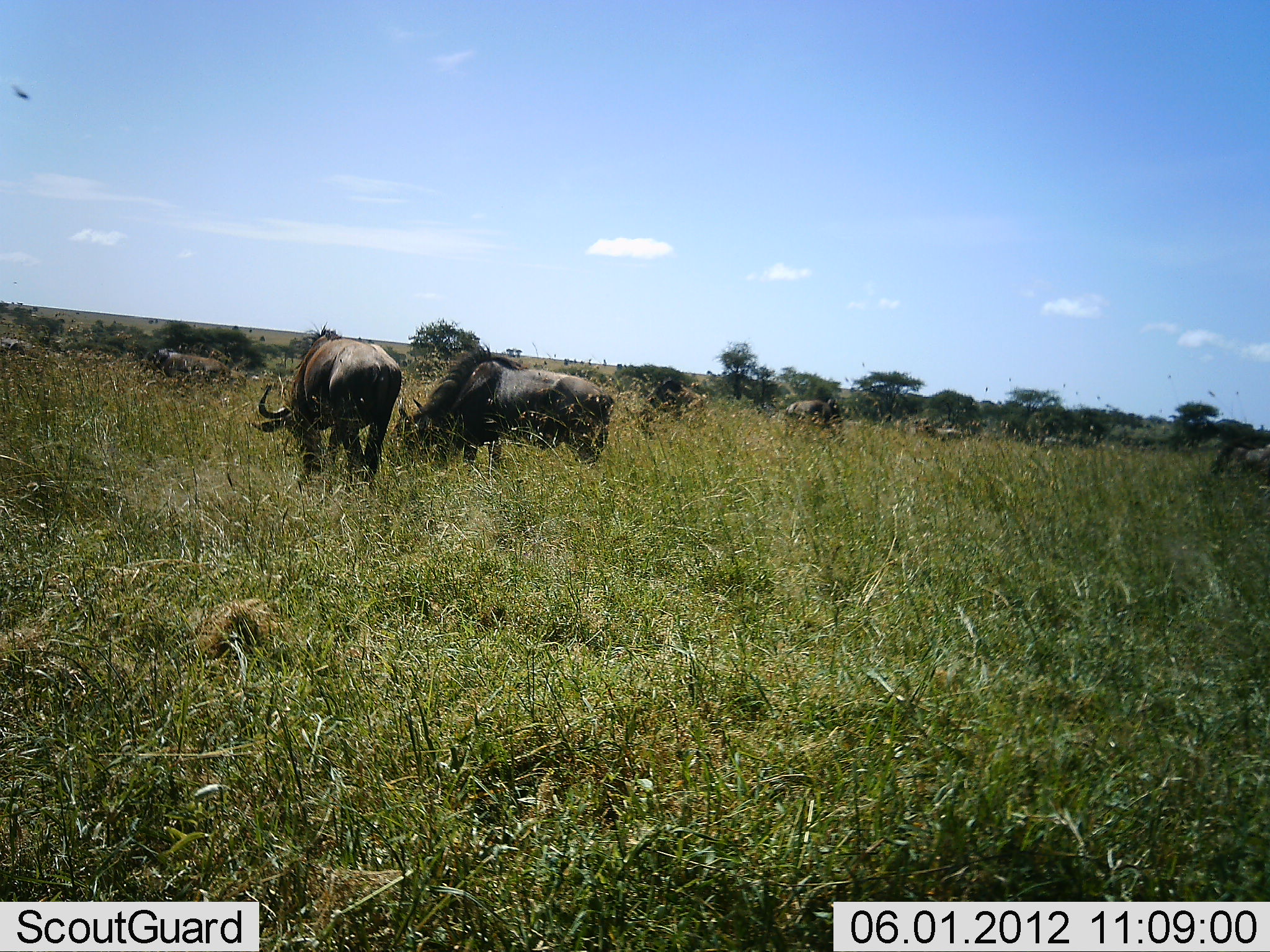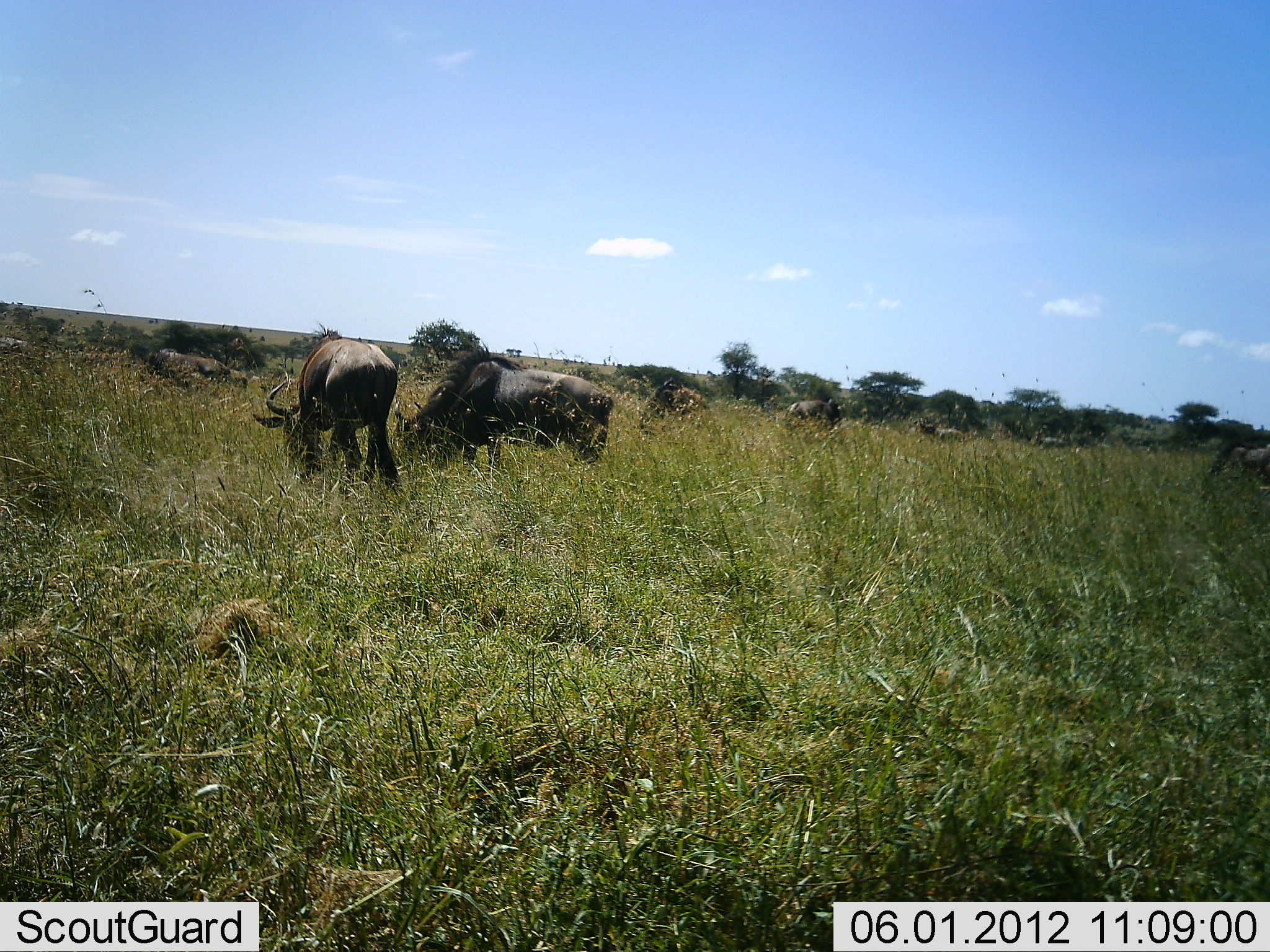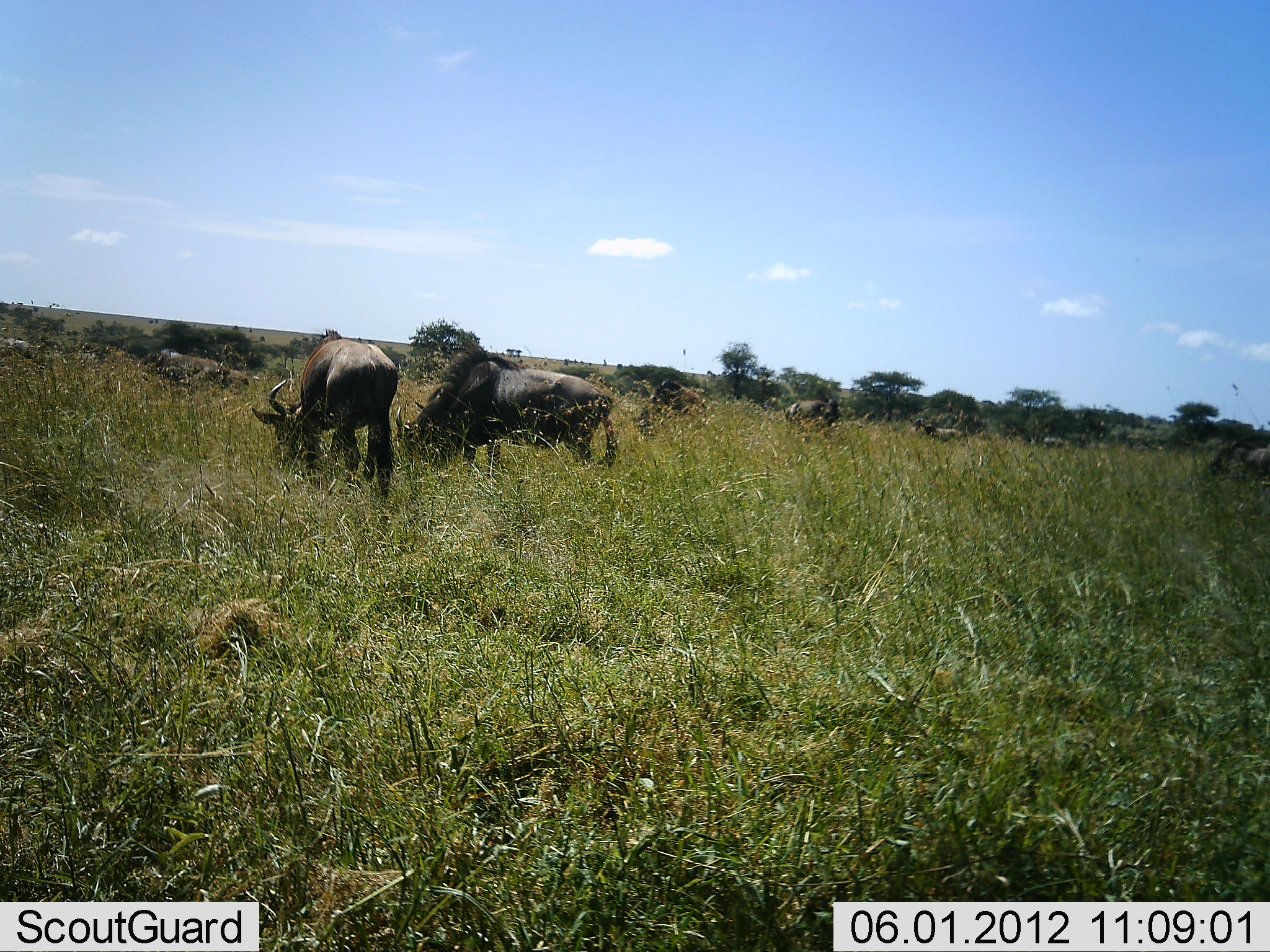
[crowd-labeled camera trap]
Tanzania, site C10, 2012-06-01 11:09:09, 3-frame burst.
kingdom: Animalia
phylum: Chordata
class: Mammalia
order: Artiodactyla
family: Bovidae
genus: Connochaetes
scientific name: Connochaetes taurinus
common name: blue wildebeest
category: wildebeest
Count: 8.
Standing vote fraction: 33%.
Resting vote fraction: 0%.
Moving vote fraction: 8%.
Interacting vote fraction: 0%.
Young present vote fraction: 0%.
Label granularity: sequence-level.